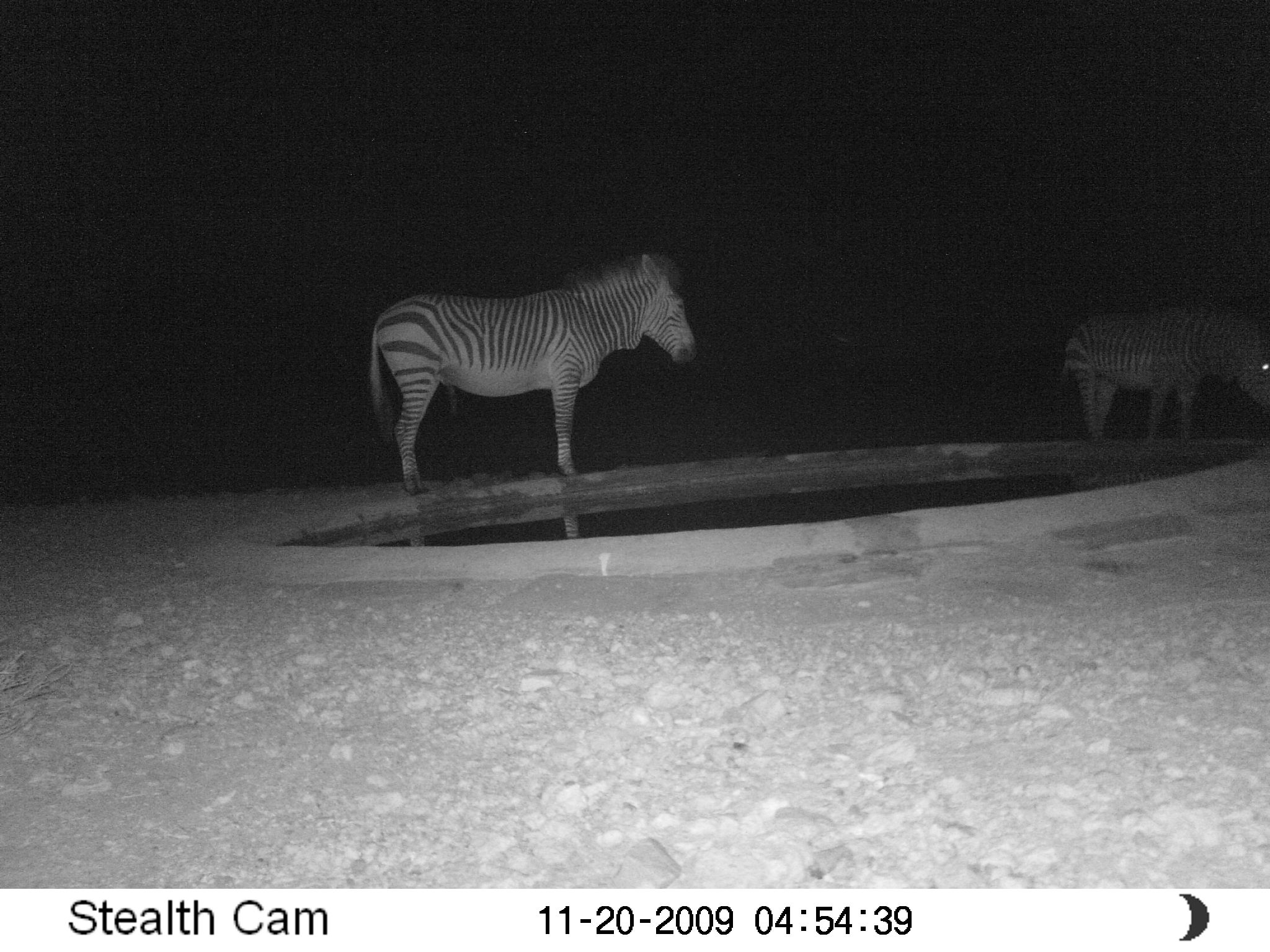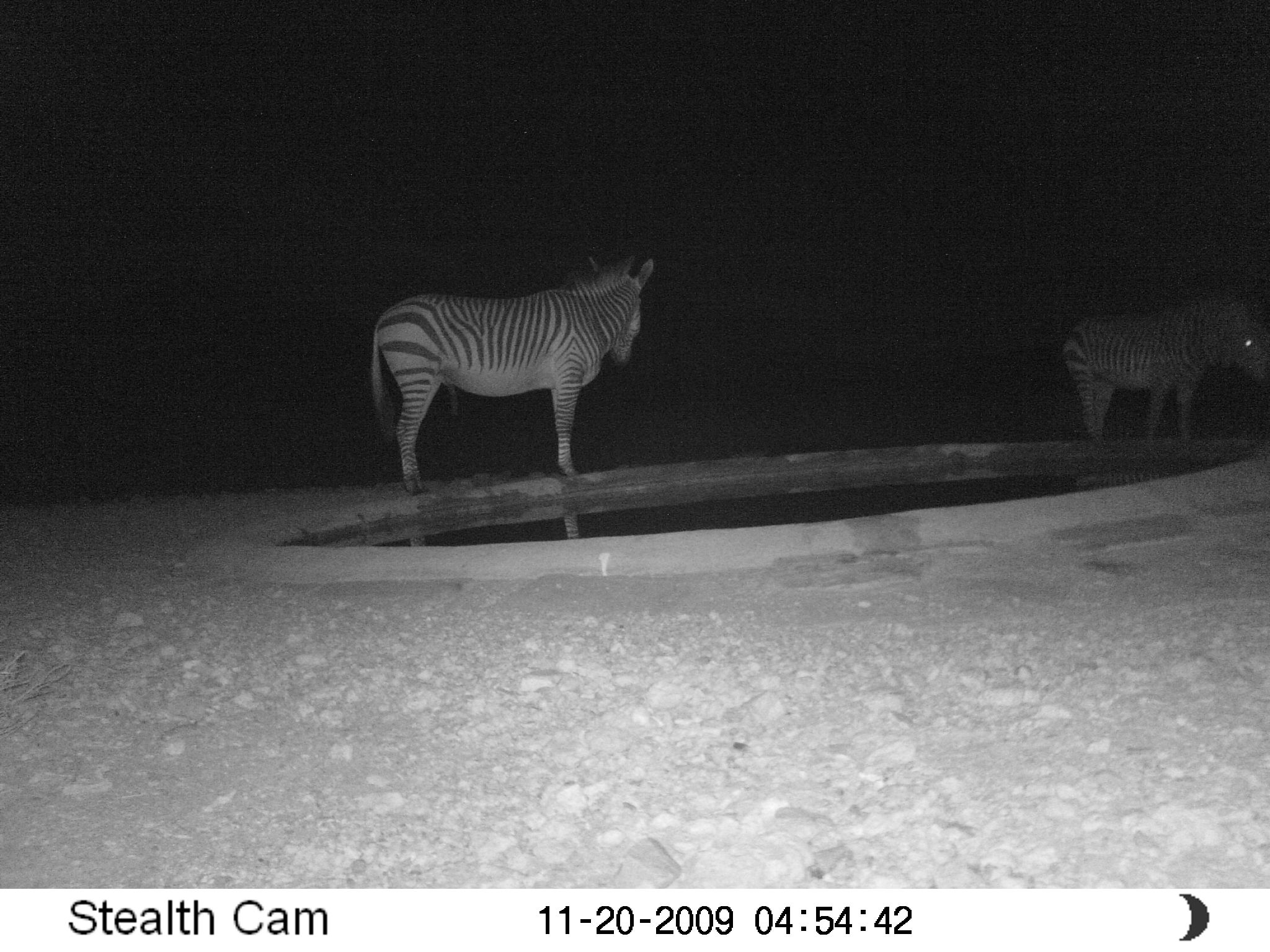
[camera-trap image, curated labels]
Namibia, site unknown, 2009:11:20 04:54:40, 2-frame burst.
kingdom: Animalia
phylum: Chordata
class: Mammalia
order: Perissodactyla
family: Equidae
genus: Equus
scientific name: Equus zebra hartmannae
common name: hartmann's mountain zebra